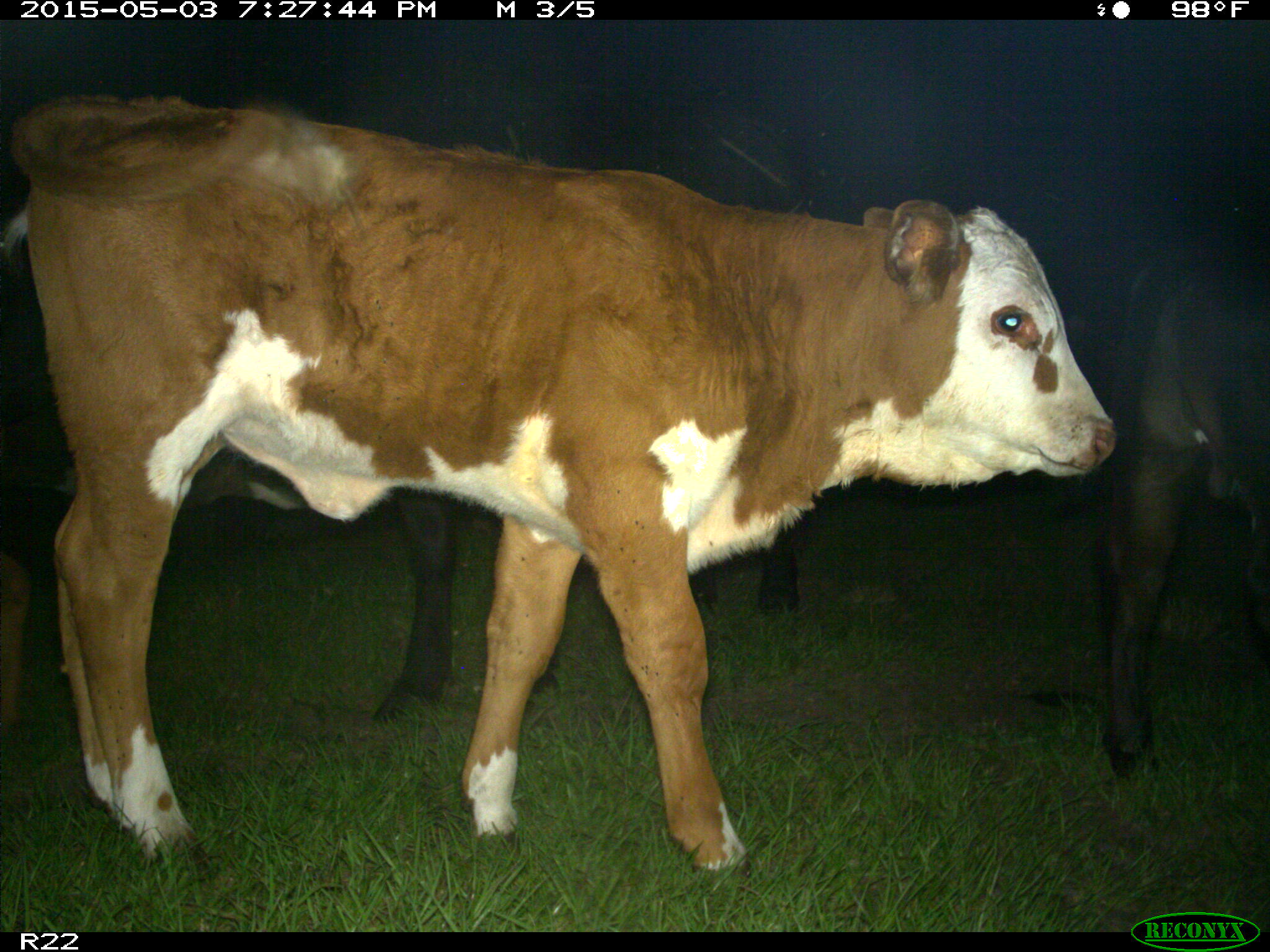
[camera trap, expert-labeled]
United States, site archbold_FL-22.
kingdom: Animalia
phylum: Chordata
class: Mammalia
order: Artiodactyla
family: Bovidae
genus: Bos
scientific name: Bos taurus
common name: domestic cow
Bos taurus (domestic cow).